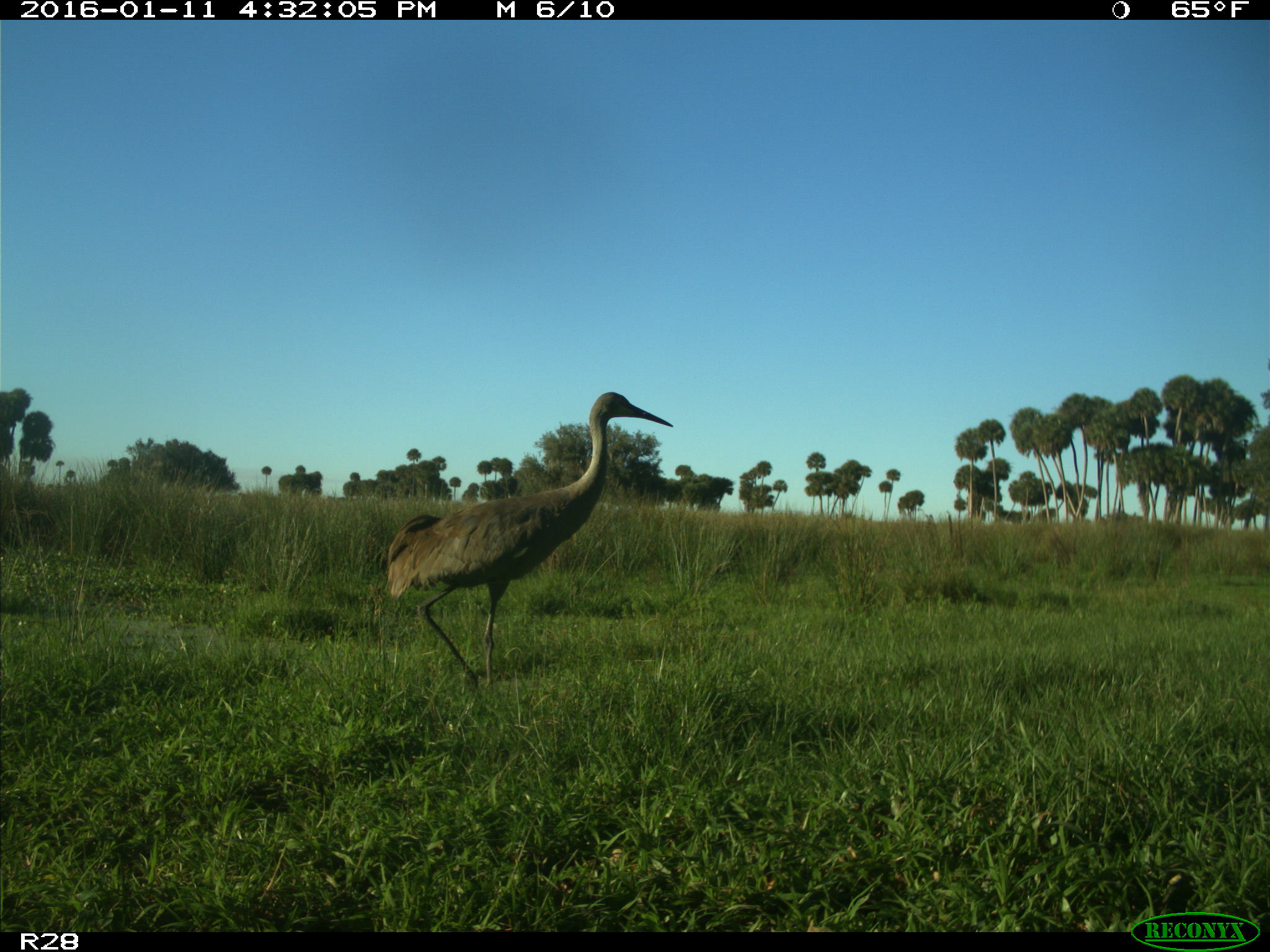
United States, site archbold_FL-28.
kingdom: Animalia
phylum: Chordata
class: Aves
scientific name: Aves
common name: birds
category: unidentified bird